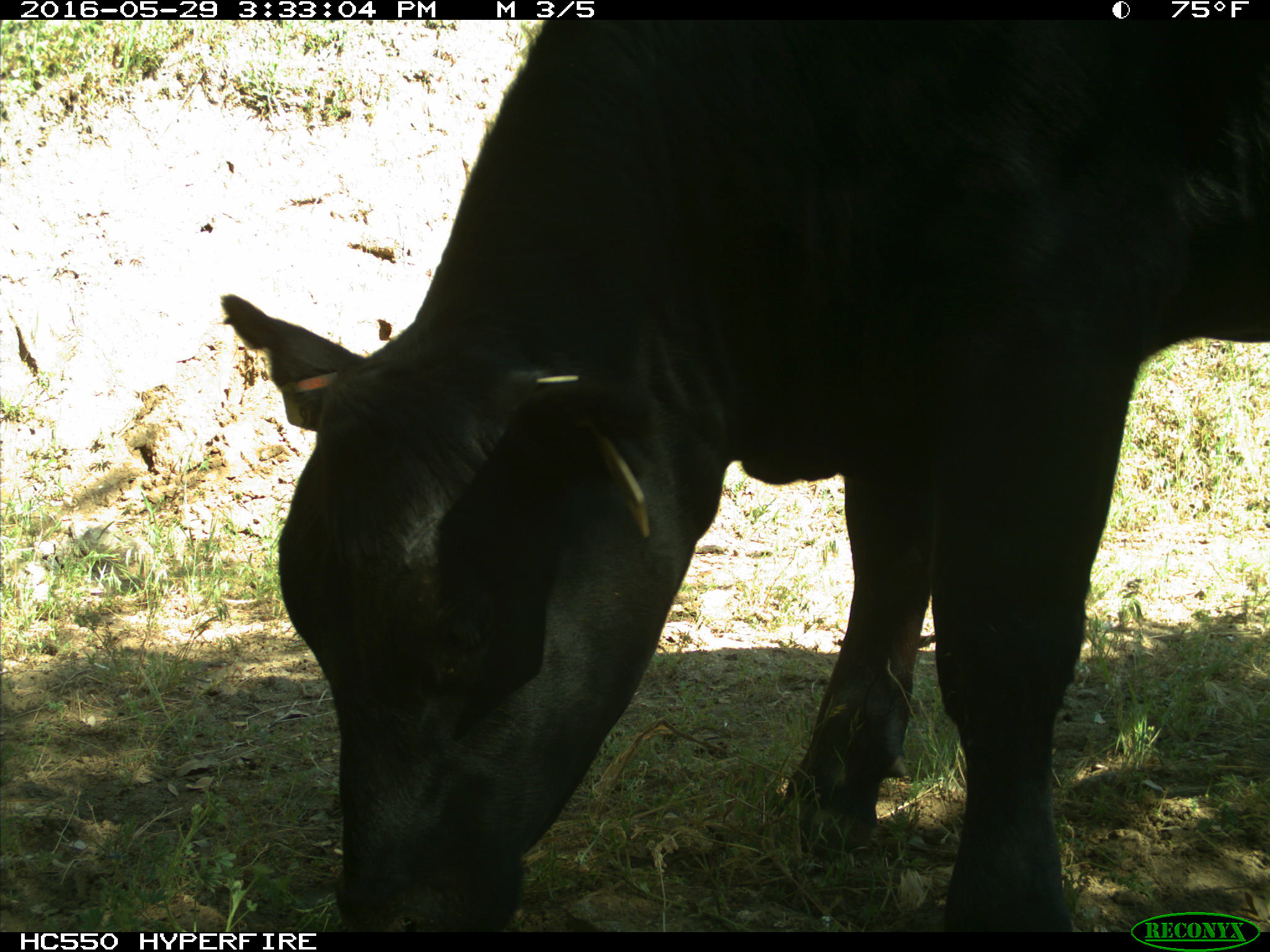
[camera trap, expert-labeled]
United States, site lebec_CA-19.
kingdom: Animalia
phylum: Chordata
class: Mammalia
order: Artiodactyla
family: Bovidae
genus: Bos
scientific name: Bos taurus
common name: domestic cow